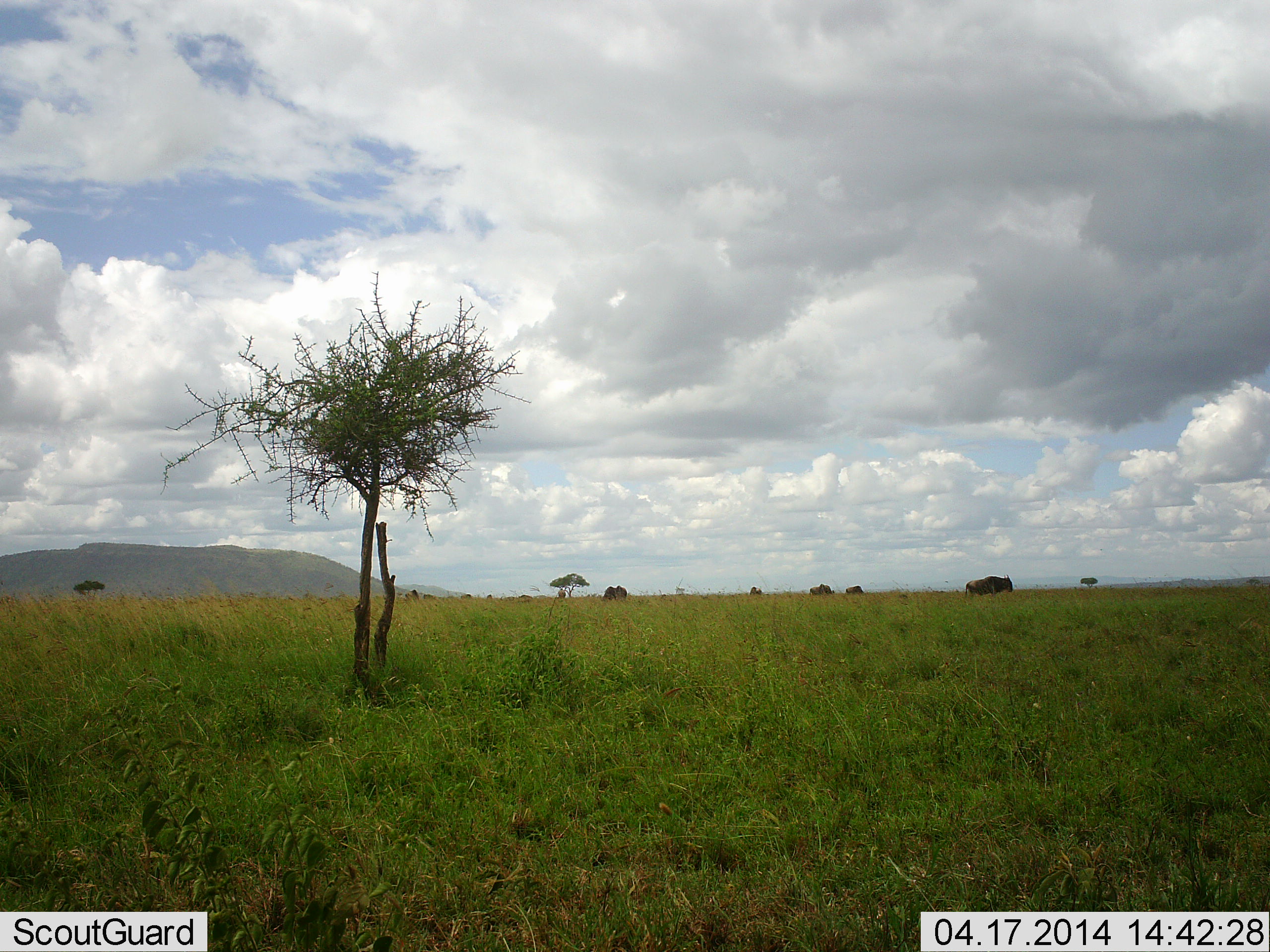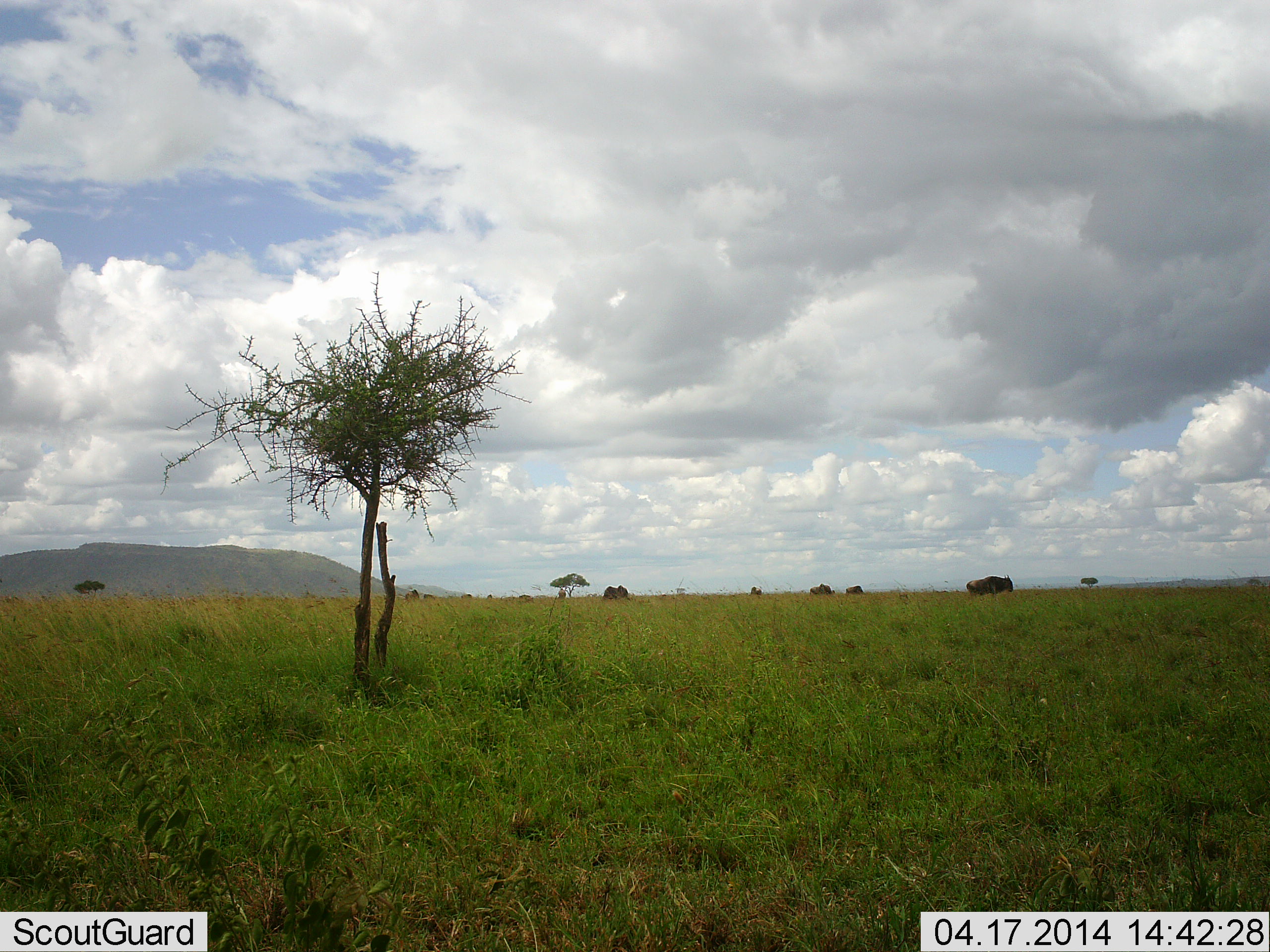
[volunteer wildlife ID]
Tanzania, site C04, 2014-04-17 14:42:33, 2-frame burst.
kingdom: Animalia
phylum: Chordata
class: Mammalia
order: Artiodactyla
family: Bovidae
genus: Connochaetes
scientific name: Connochaetes taurinus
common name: blue wildebeest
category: wildebeest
Wildebeest (blue wildebeest) (Connochaetes taurinus), count 5. Behavior (volunteer vote fractions): standing 90%, resting 0%, moving 0%, interacting 0%. Young present (vote fraction): 0%. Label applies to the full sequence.